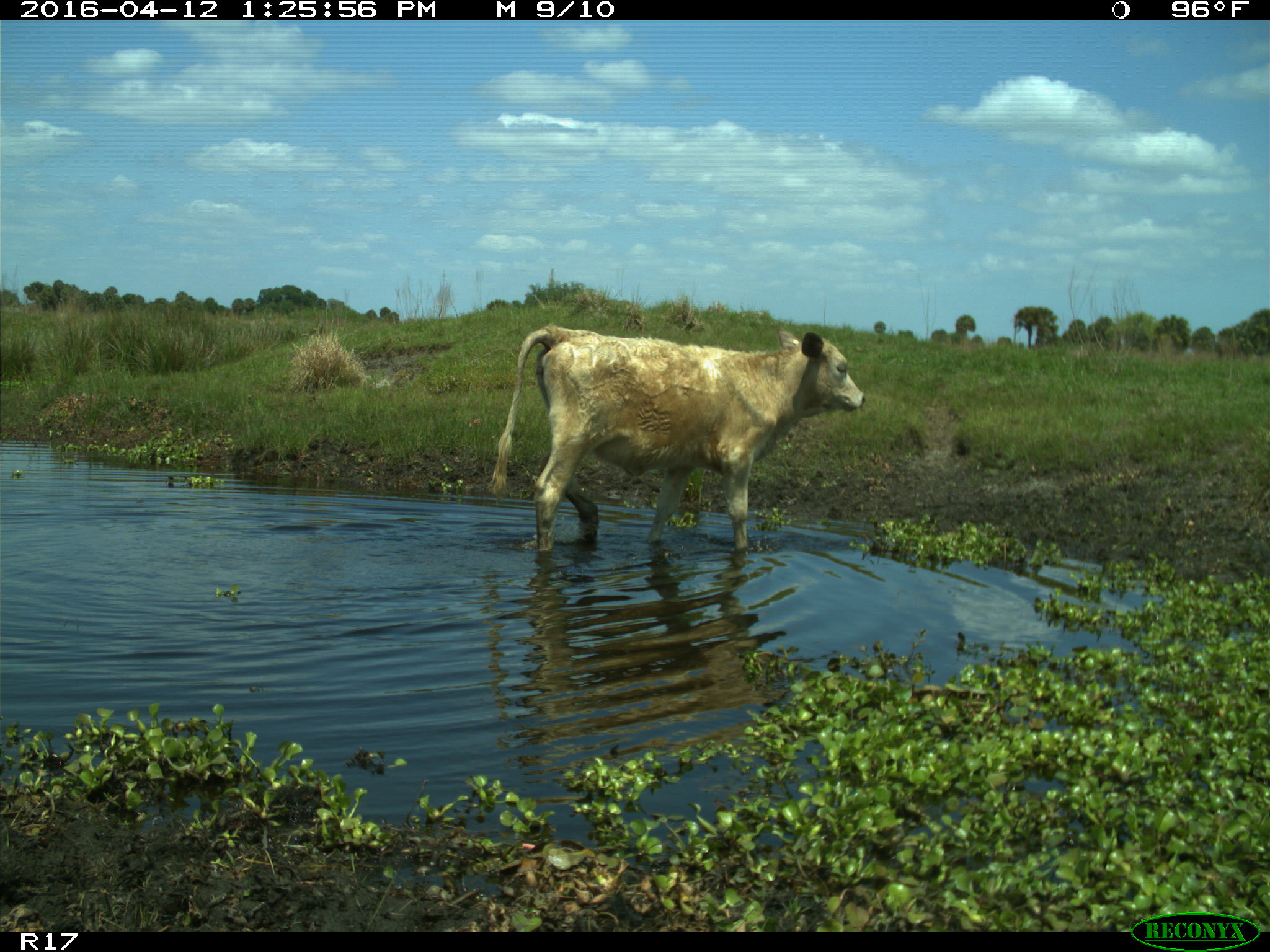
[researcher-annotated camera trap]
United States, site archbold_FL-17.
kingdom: Animalia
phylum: Chordata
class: Mammalia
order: Artiodactyla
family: Bovidae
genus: Bos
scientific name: Bos taurus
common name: domestic cow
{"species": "Bos taurus (domestic cow)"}